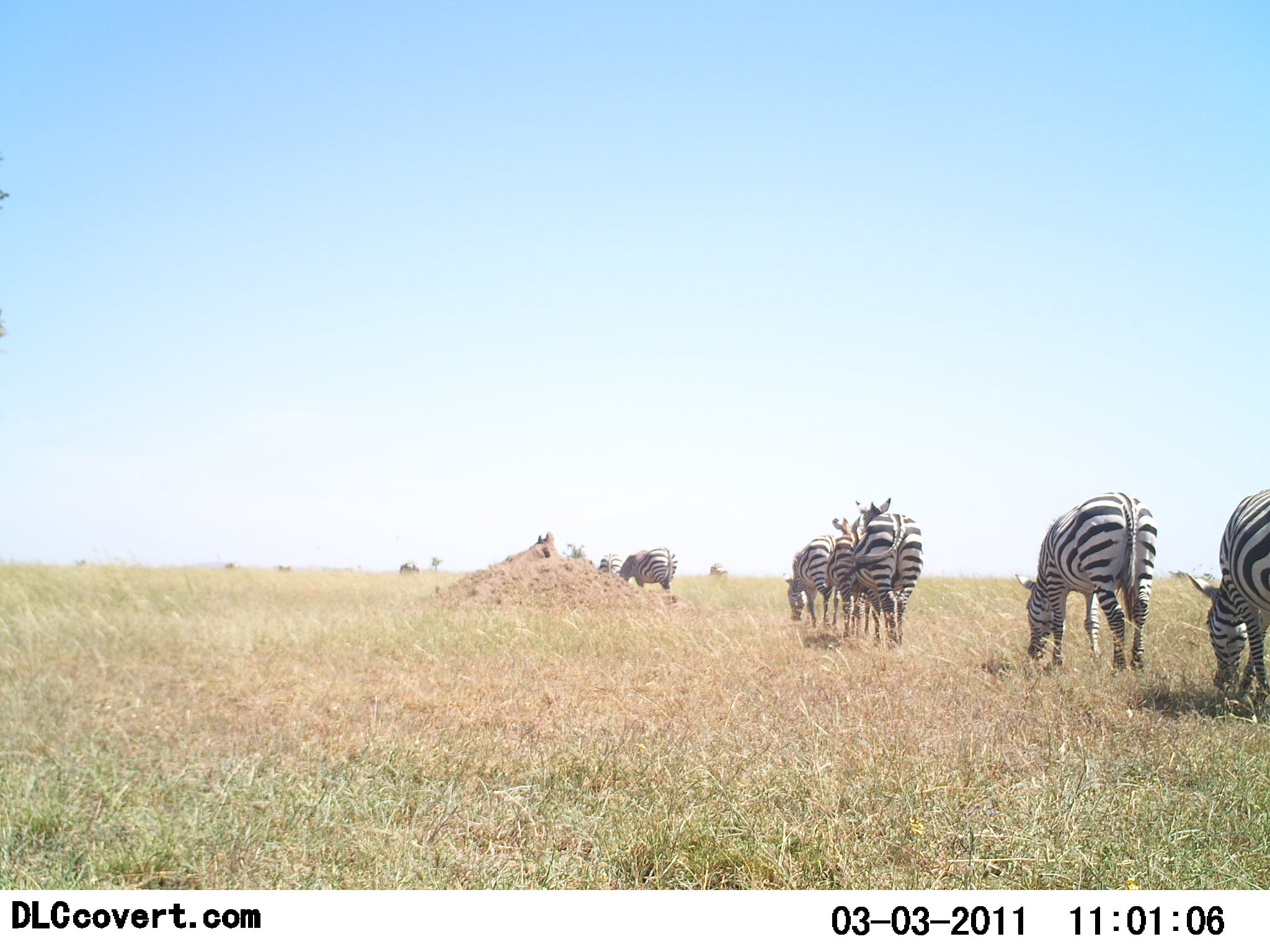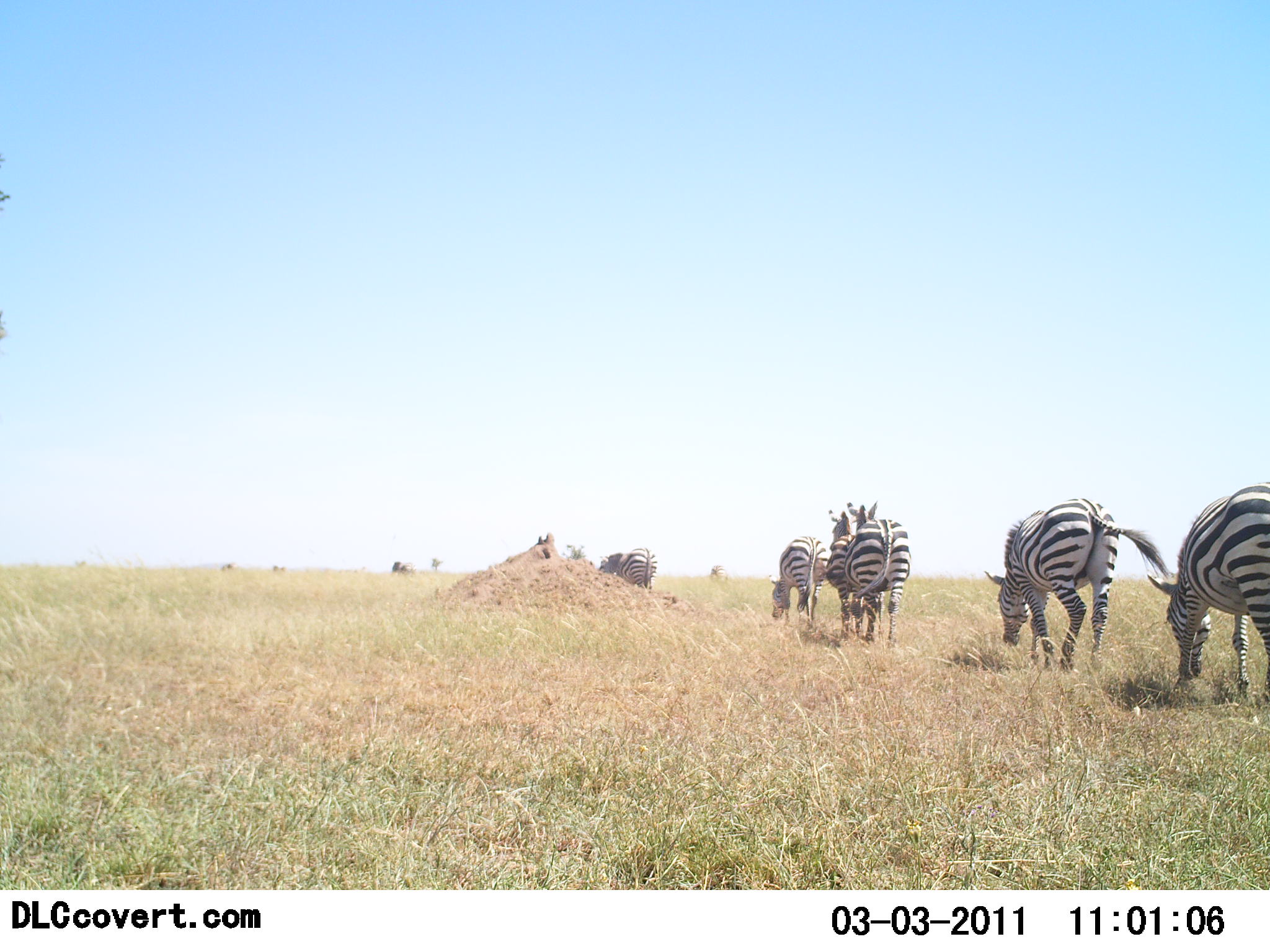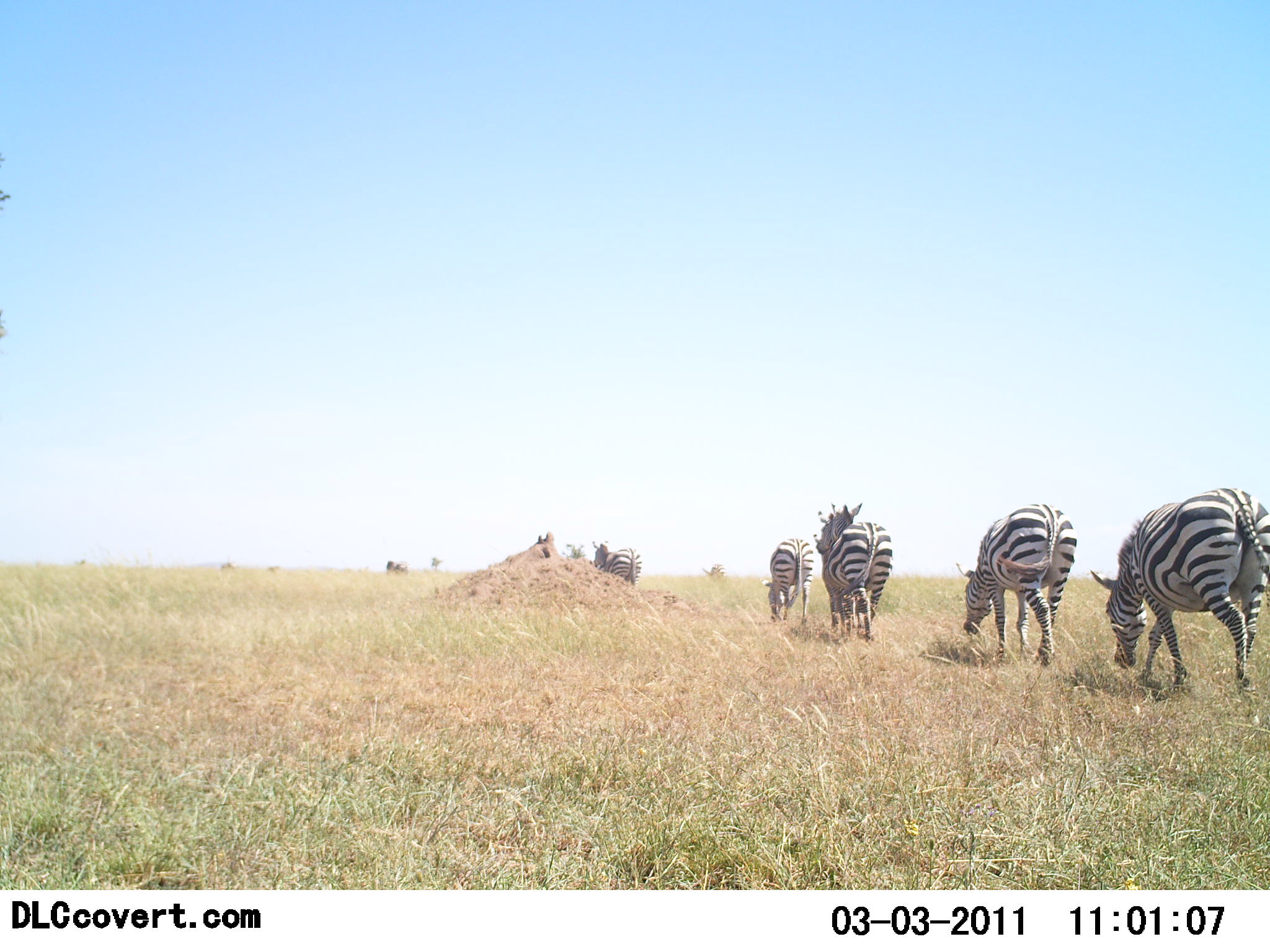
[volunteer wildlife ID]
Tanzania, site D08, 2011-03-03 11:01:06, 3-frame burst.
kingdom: Animalia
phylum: Chordata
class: Mammalia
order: Perissodactyla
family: Equidae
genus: Equus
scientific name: Equus quagga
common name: plains zebra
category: zebra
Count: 8.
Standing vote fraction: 0%.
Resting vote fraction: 0%.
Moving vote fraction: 100%.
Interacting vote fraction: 0%.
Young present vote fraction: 0%.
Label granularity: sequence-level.